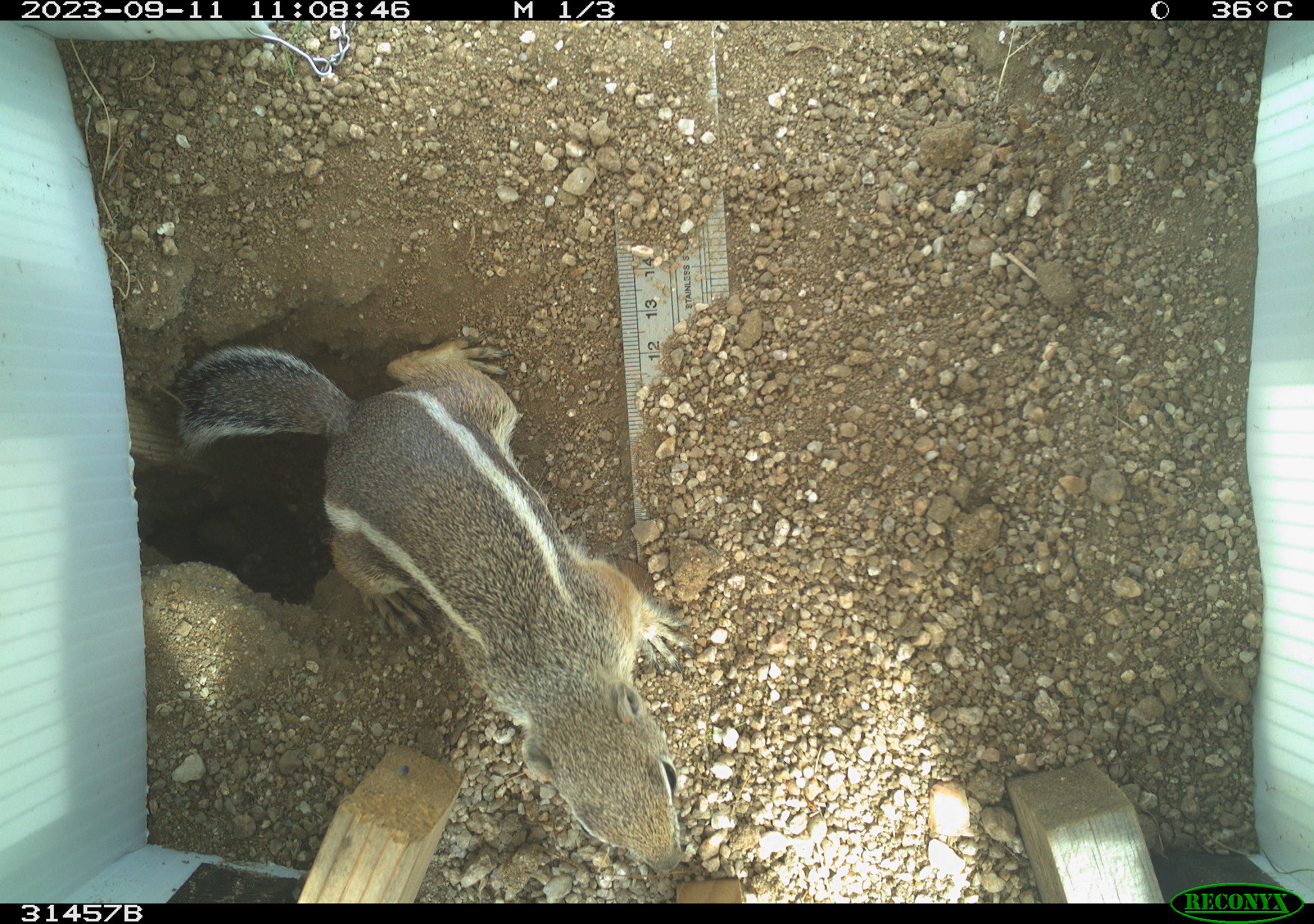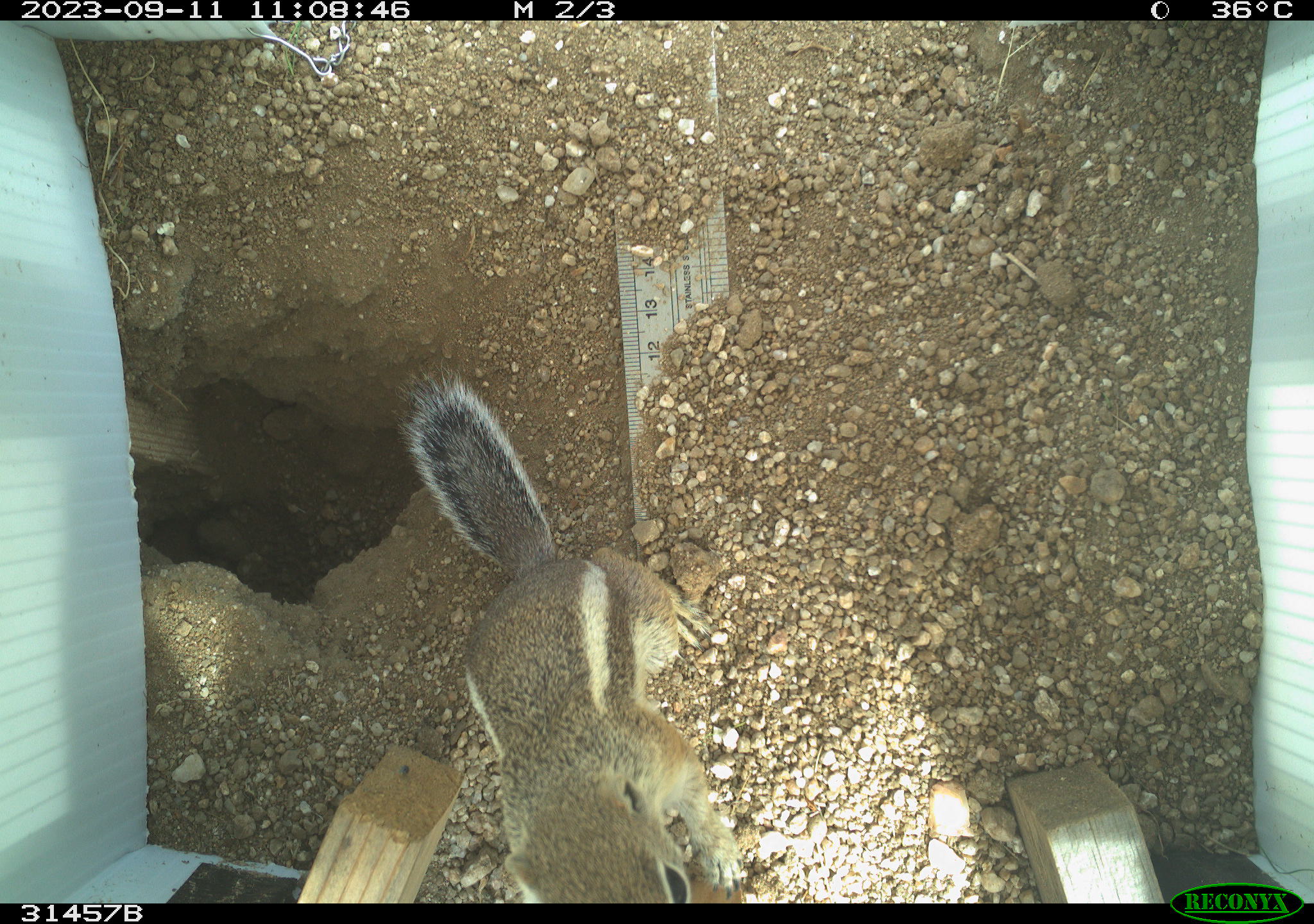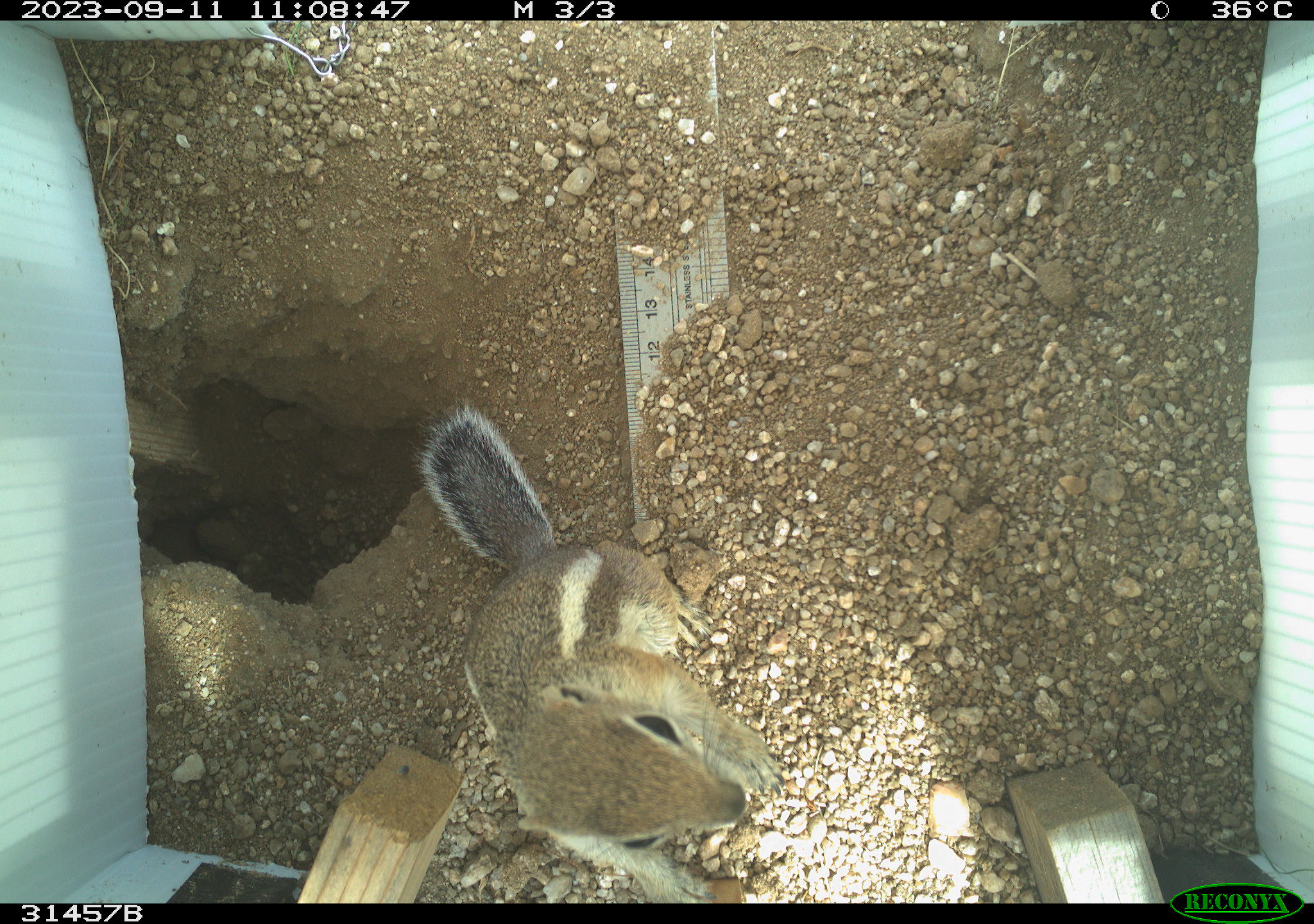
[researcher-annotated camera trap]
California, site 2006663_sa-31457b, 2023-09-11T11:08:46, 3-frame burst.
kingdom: Animalia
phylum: Chordata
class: Mammalia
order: Rodentia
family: Sciuridae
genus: Ammospermophilus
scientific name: Ammospermophilus leucurus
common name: white-tailed antelope squirrel